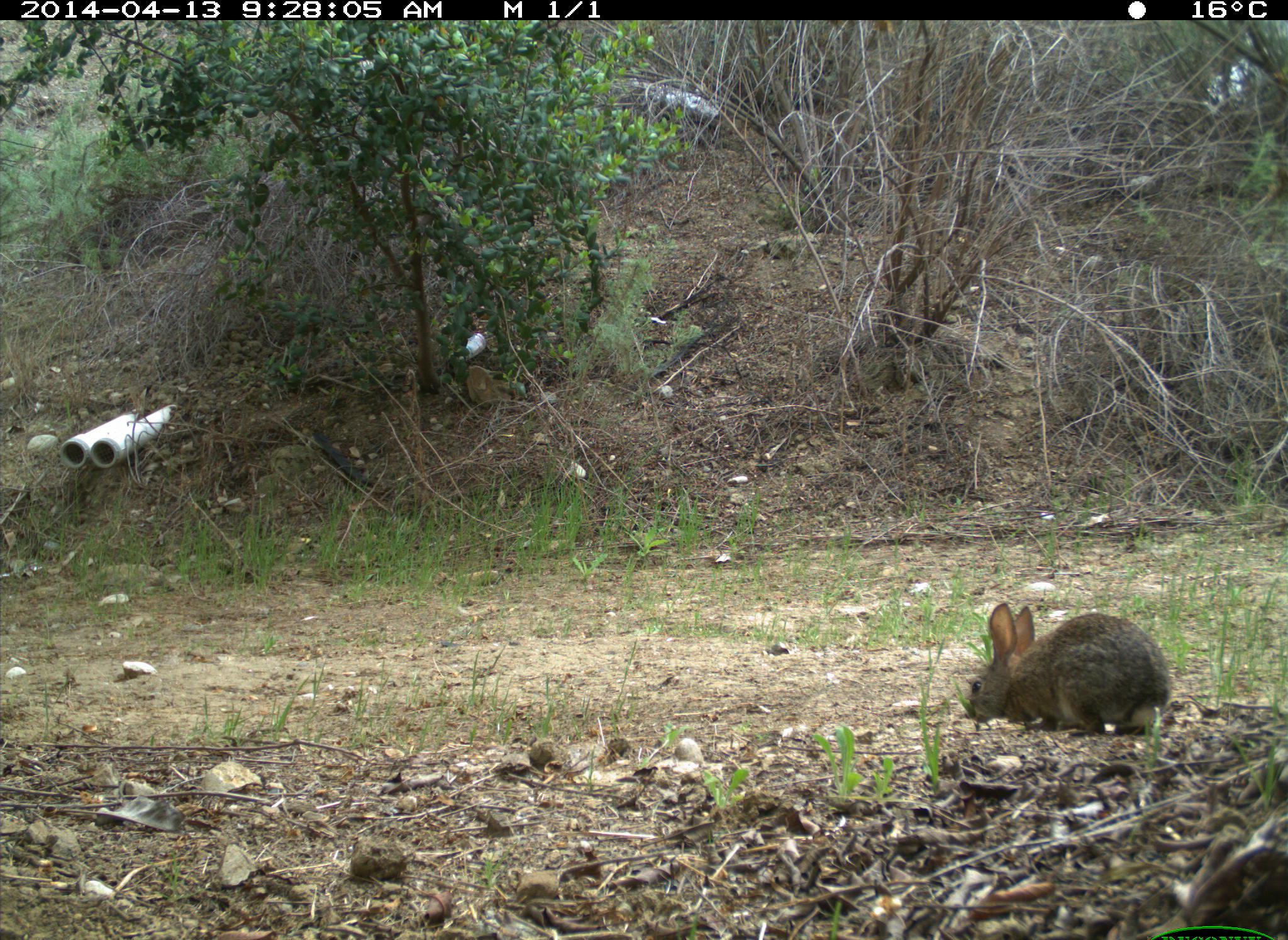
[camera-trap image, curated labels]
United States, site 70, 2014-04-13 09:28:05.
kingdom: Animalia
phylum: Chordata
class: Mammalia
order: Lagomorpha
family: Leporidae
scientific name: Leporidae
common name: rabbits and hares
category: rabbit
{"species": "rabbit (rabbits and hares) (Leporidae)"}